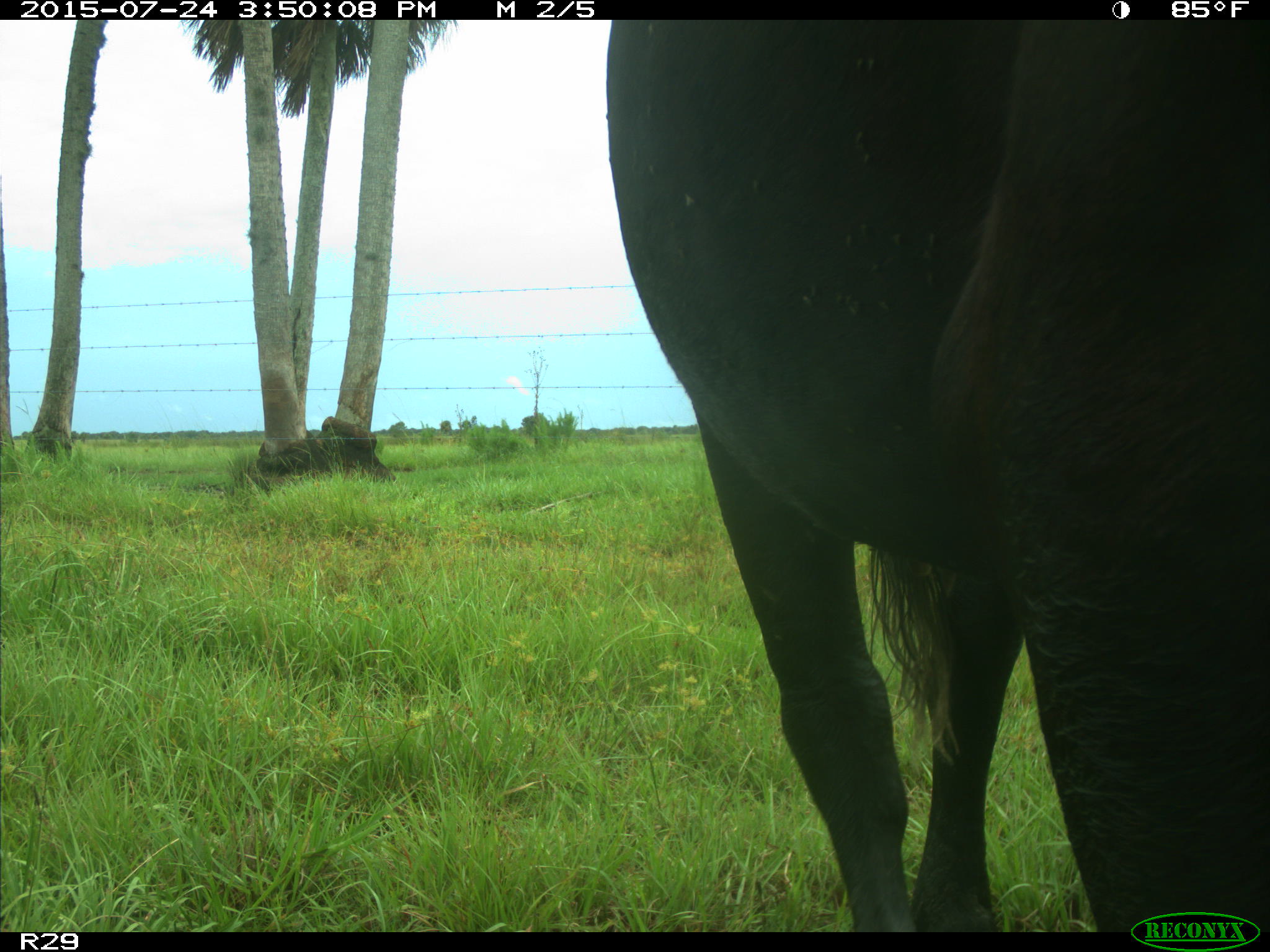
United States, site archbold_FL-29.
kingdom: Animalia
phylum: Chordata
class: Mammalia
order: Artiodactyla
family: Bovidae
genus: Bos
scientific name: Bos taurus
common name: domestic cow